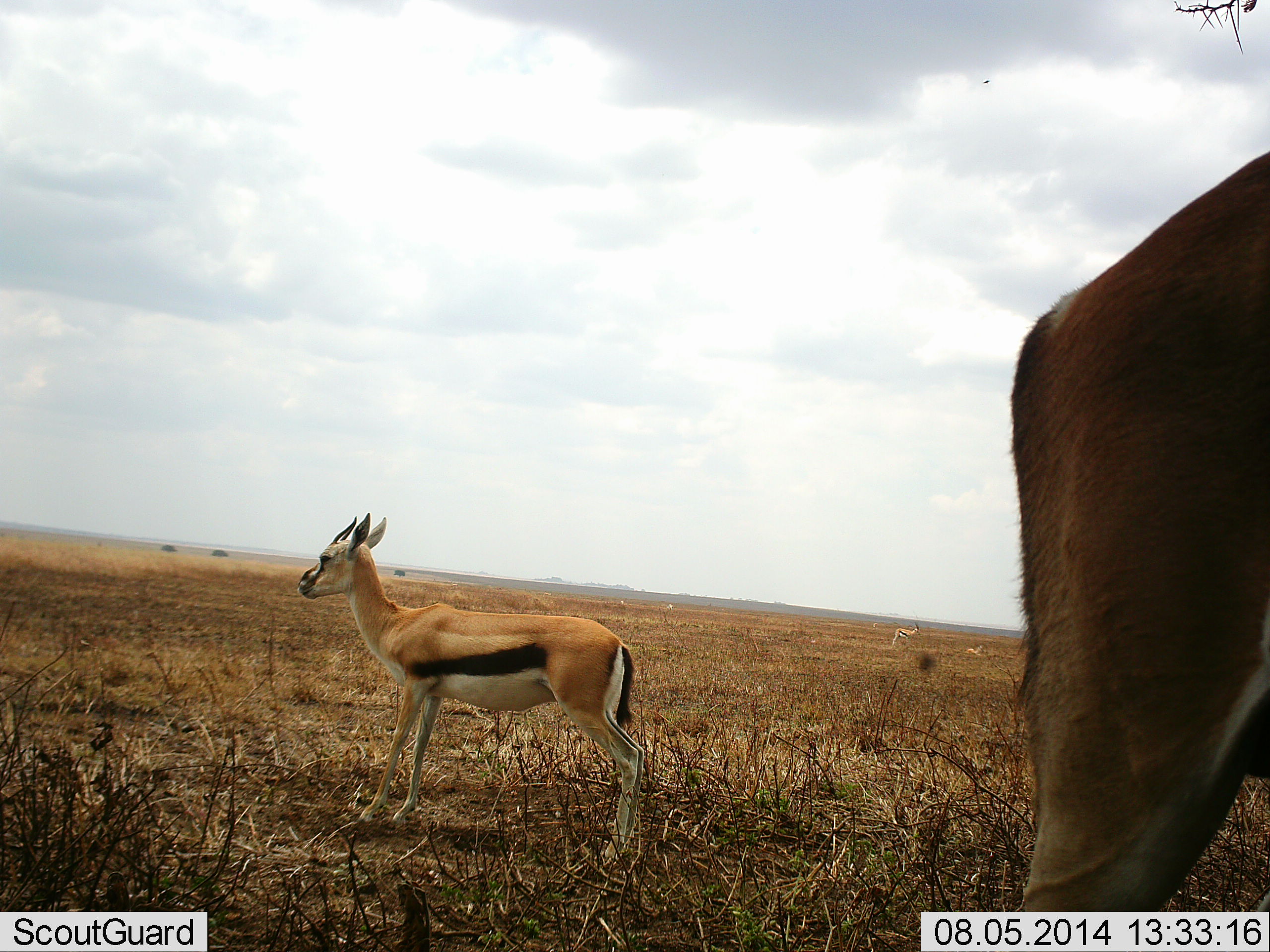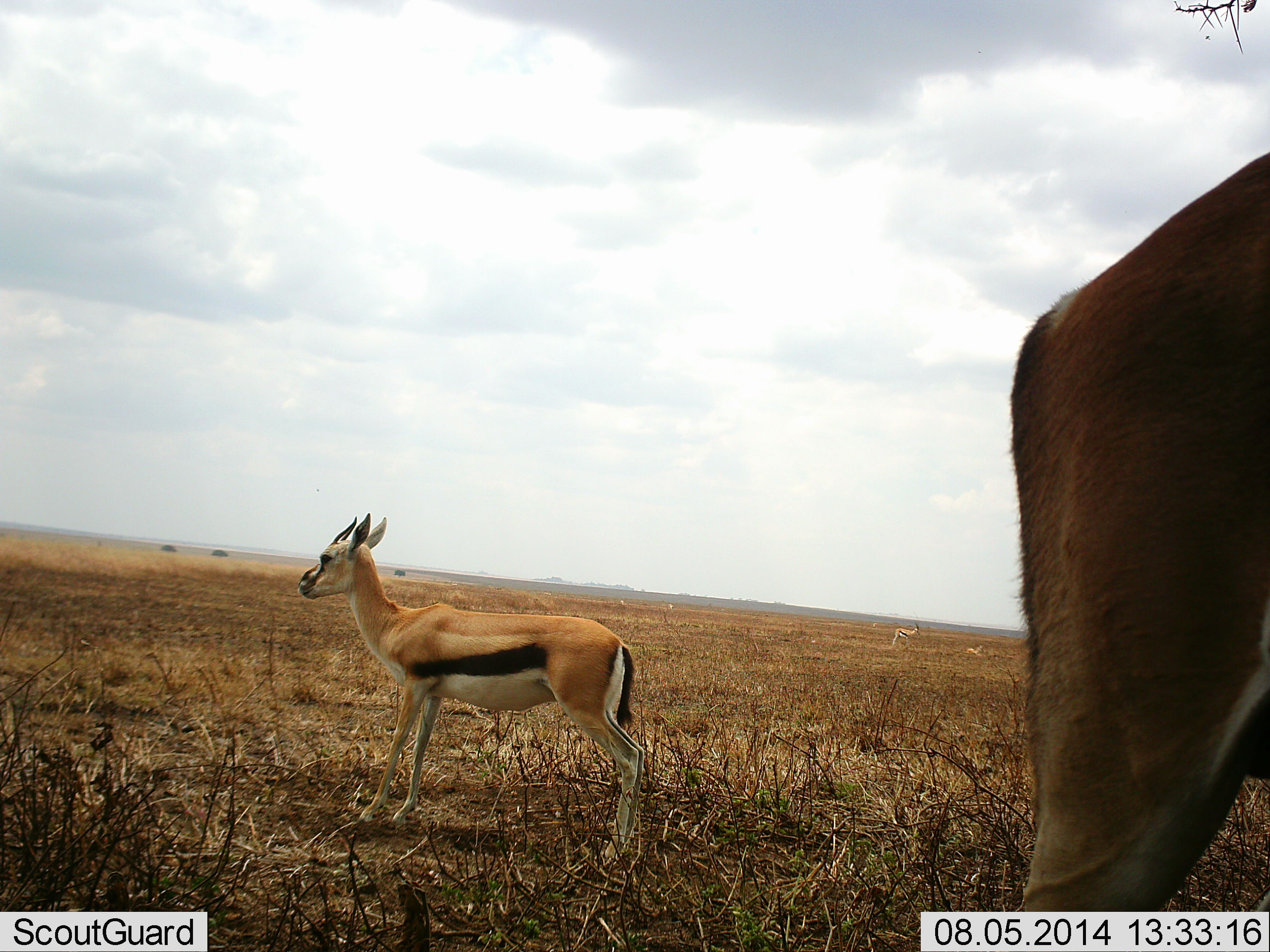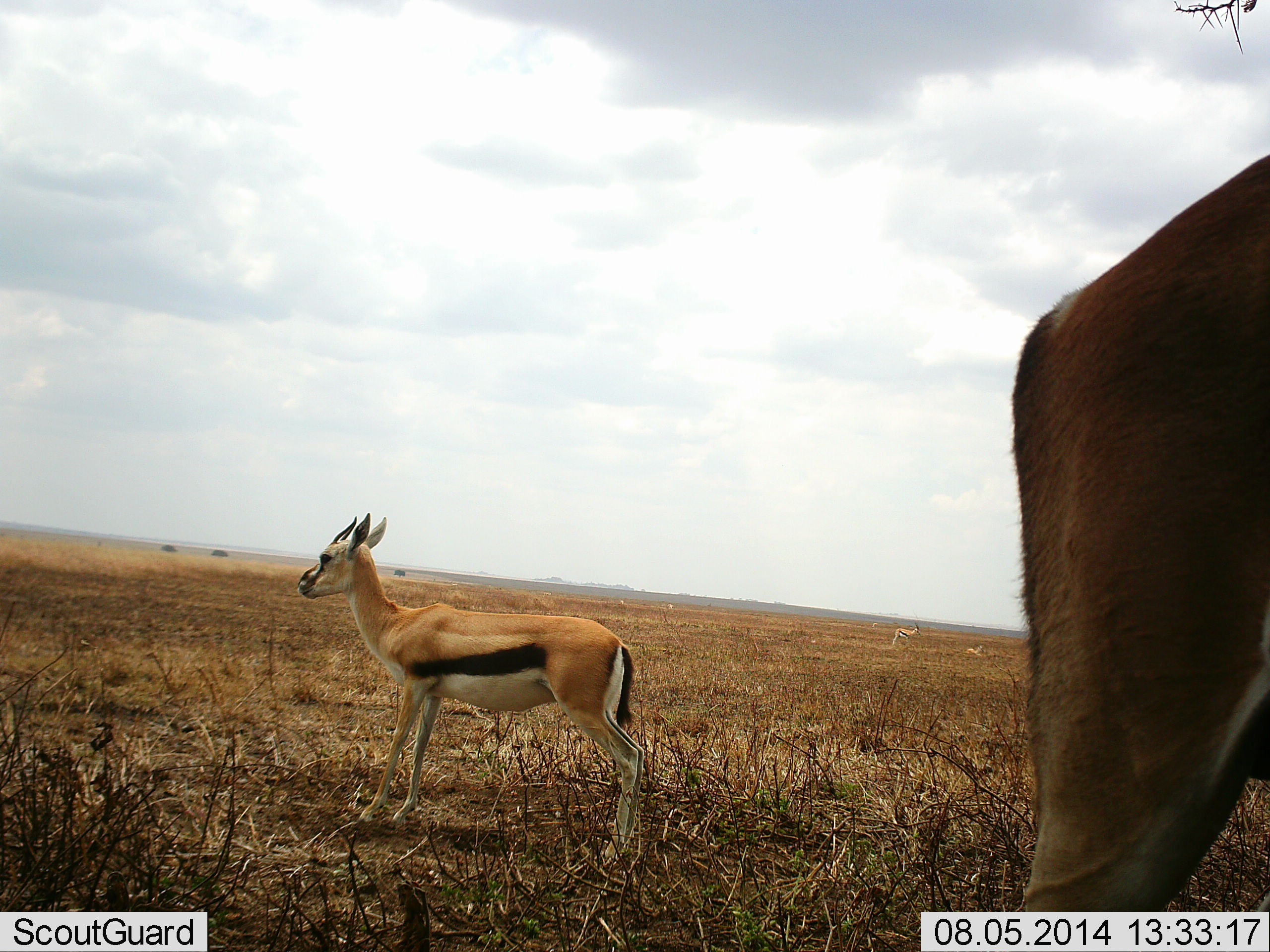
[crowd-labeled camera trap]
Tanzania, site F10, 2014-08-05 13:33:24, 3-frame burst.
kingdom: Animalia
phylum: Chordata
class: Mammalia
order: Artiodactyla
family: Bovidae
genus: Eudorcas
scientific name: Eudorcas thomsonii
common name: thomson's gazelle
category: gazellethomsons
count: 2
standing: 85%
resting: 23%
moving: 15%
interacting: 0%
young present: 8%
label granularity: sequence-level